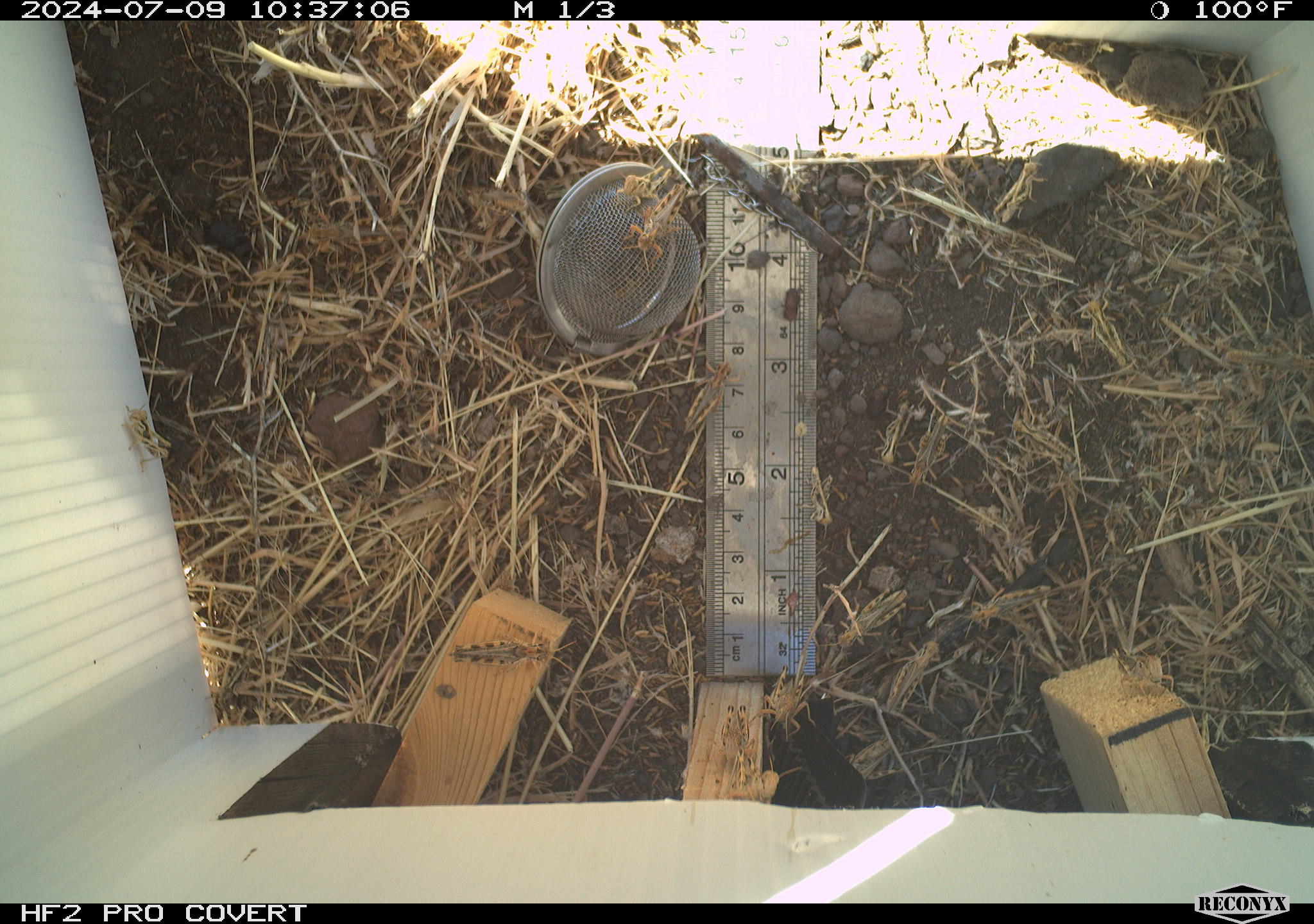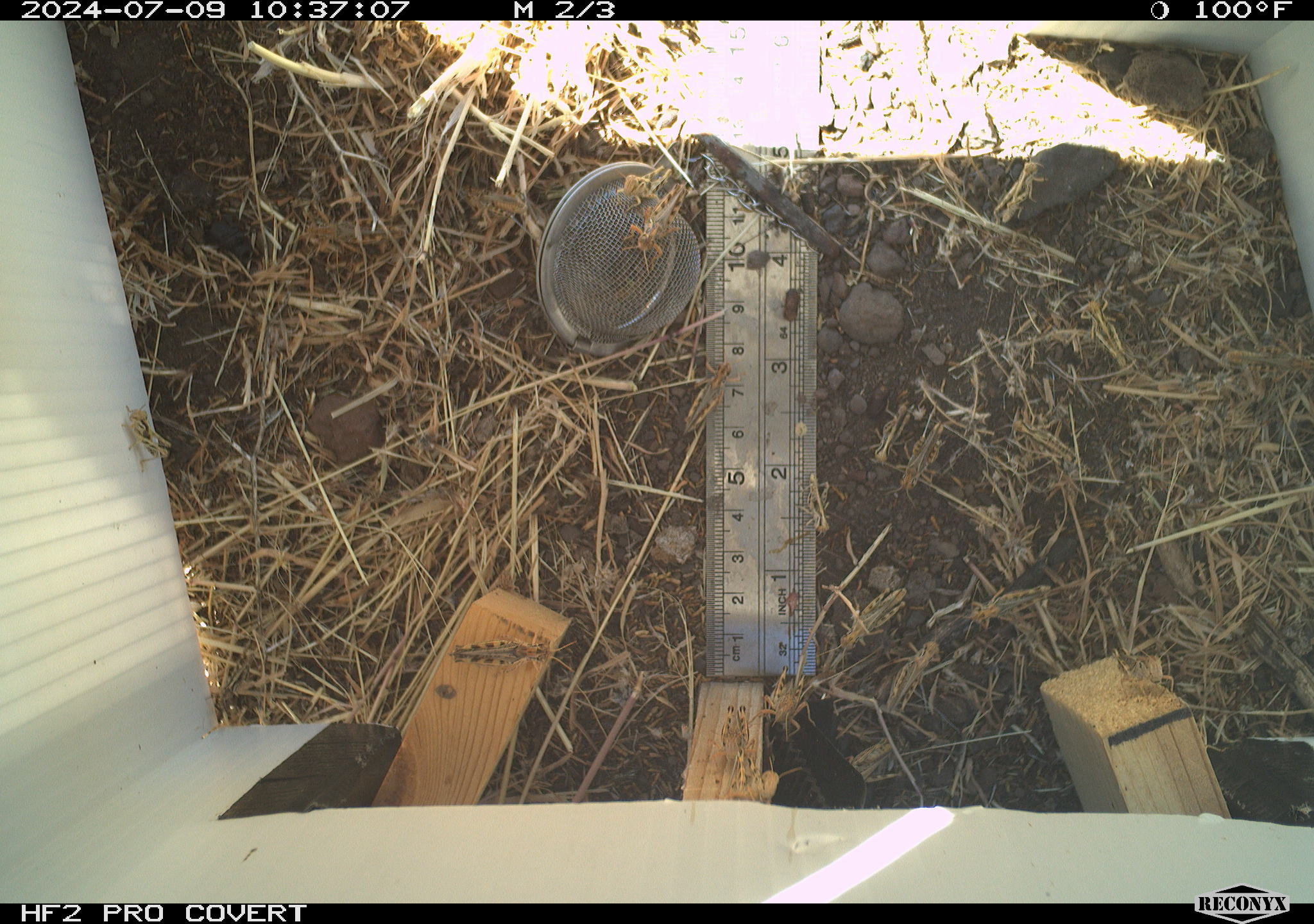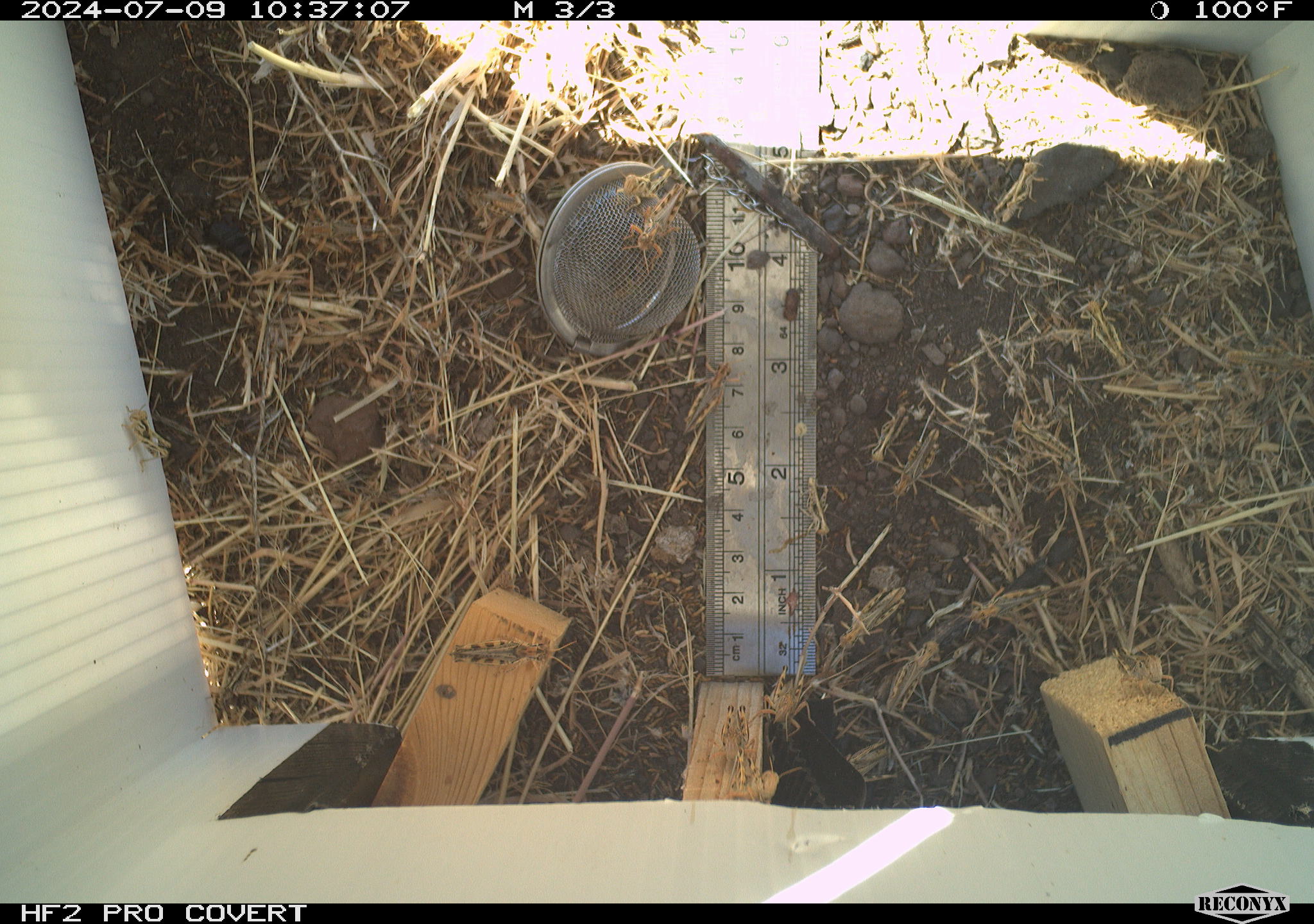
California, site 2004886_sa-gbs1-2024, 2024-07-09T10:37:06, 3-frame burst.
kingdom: Animalia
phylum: Arthropoda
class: Insecta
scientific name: Insecta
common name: insect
Insect (Insecta).